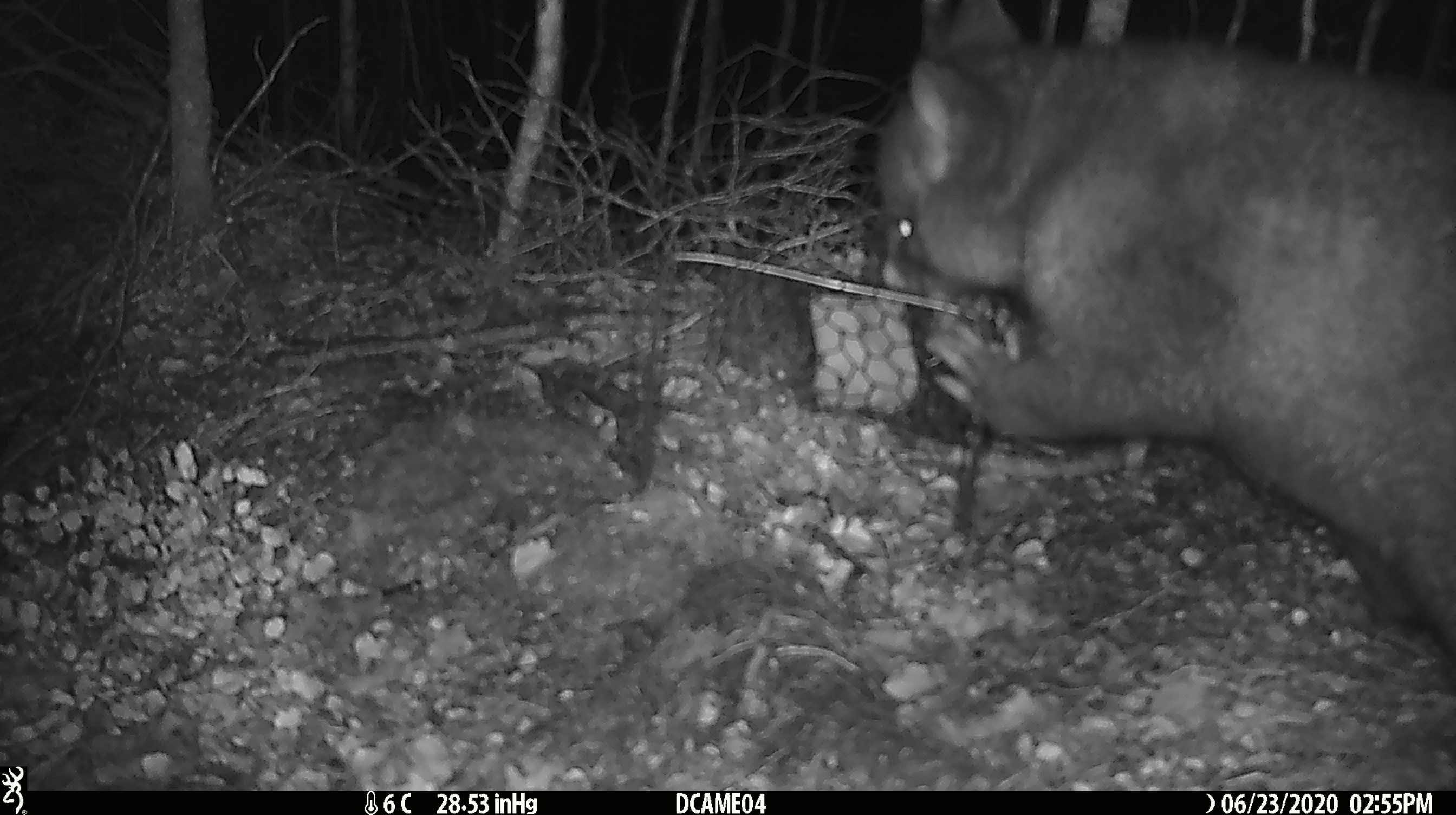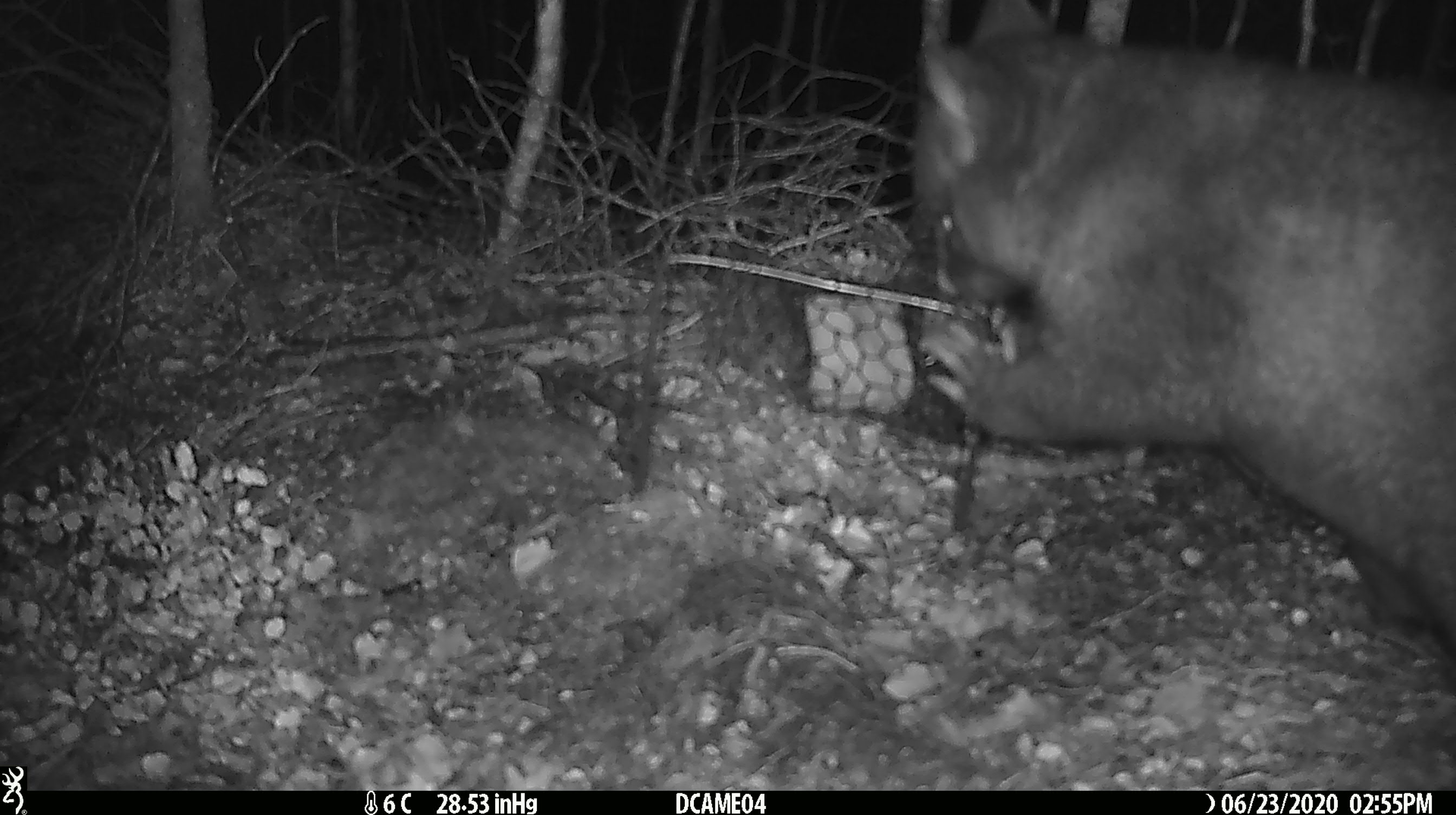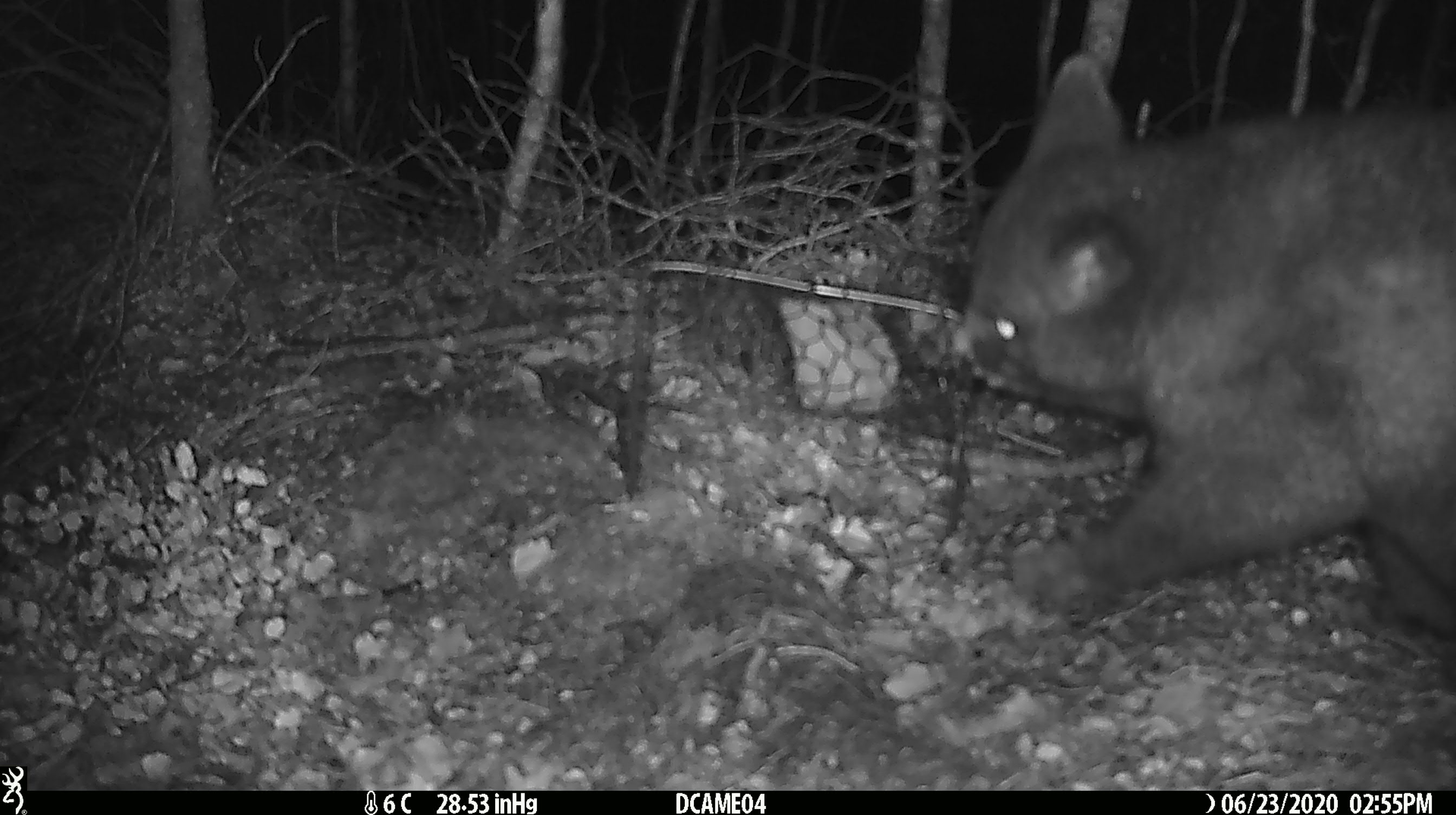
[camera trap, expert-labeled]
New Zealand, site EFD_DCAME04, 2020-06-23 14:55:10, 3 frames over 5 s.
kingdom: Animalia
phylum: Chordata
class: Mammalia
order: Diprotodontia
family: Phalangeridae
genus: Trichosurus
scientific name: Trichosurus vulpecula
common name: common brushtail possum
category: possum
Possum (common brushtail possum) (Trichosurus vulpecula).